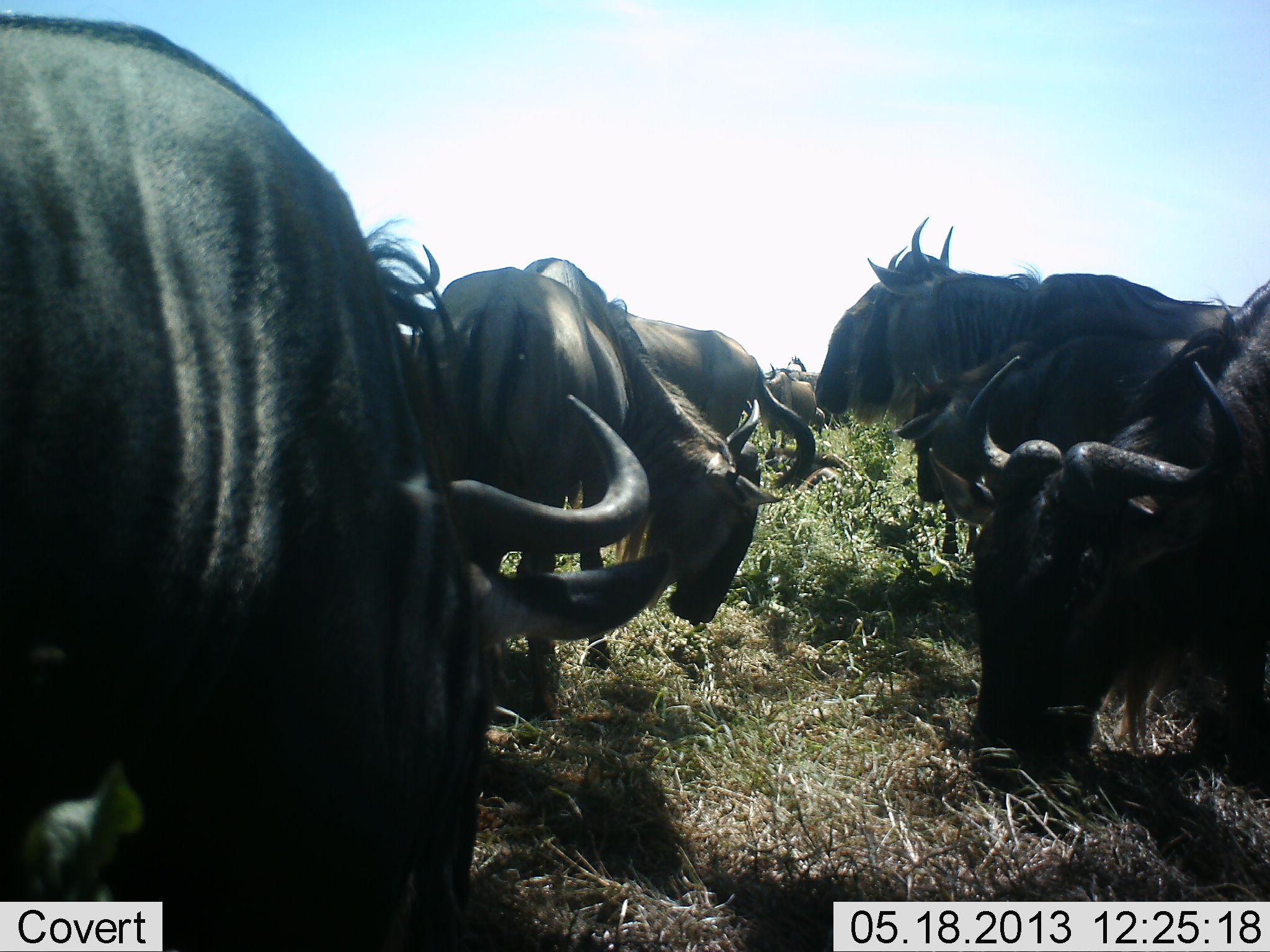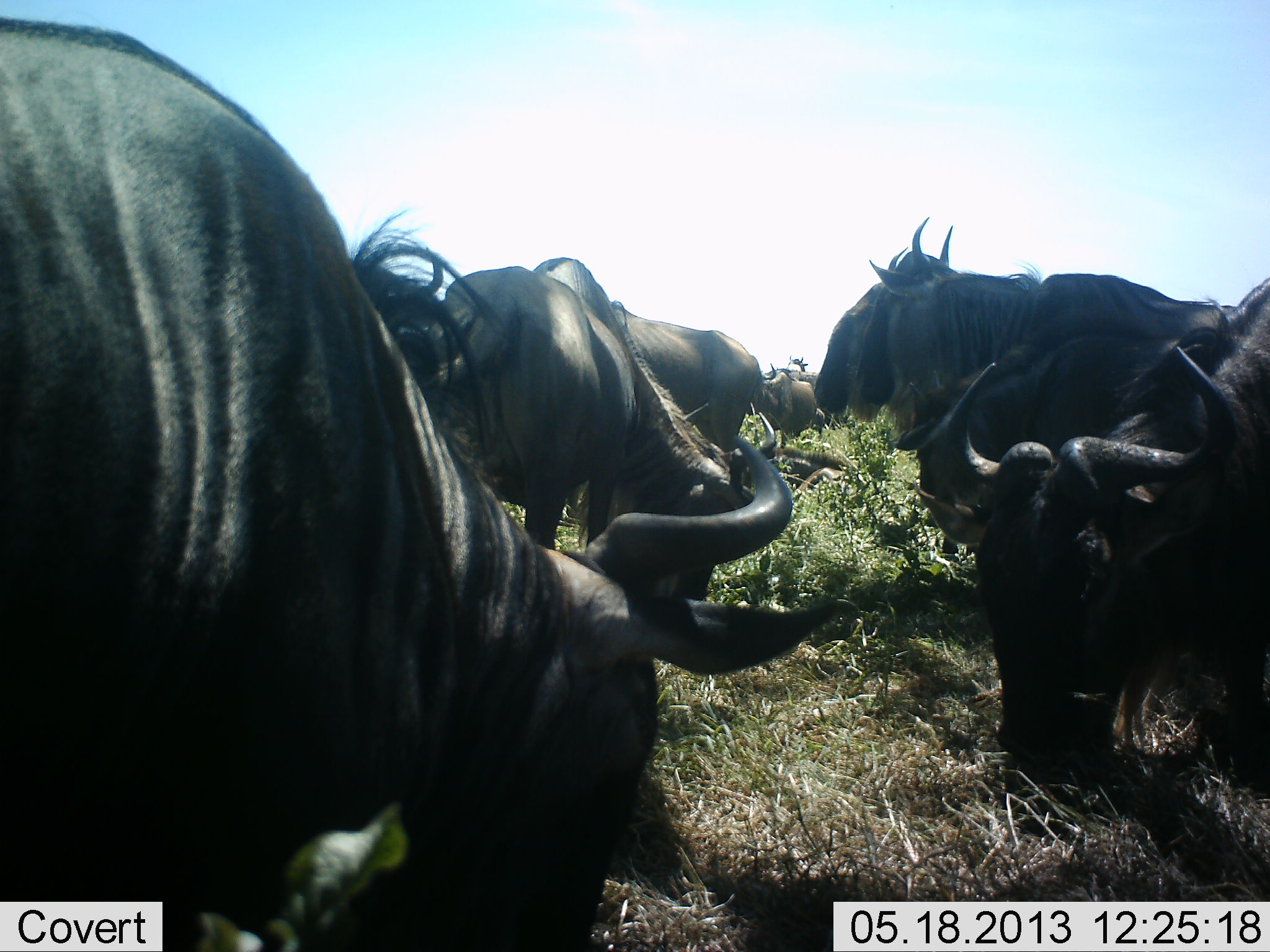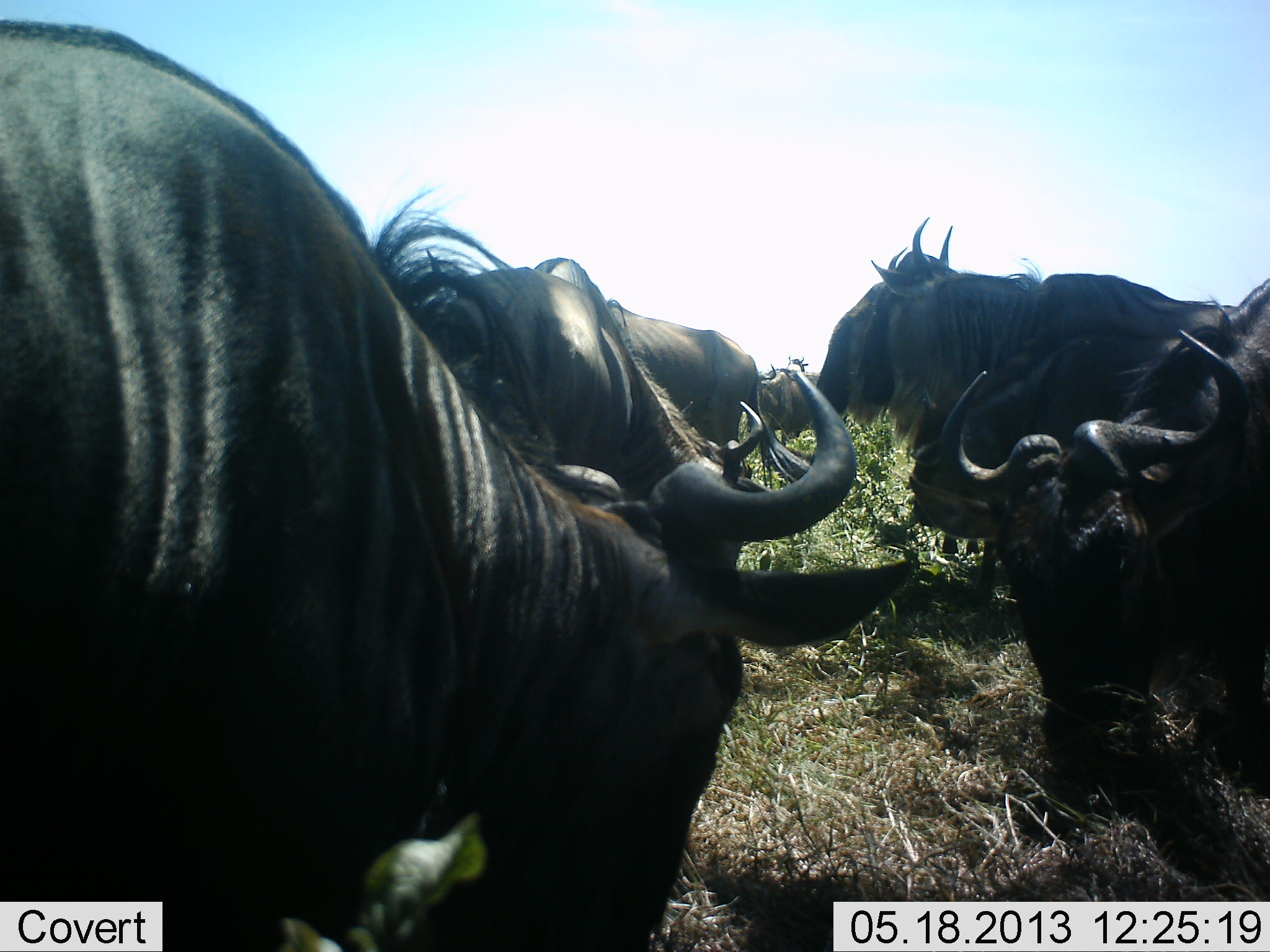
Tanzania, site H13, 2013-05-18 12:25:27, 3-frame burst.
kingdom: Animalia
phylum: Chordata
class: Mammalia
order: Artiodactyla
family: Bovidae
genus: Connochaetes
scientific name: Connochaetes taurinus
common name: blue wildebeest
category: wildebeest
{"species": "wildebeest (blue wildebeest) (Connochaetes taurinus)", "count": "7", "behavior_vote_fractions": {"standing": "70%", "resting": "40%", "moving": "10%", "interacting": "10%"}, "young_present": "0%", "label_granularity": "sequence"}